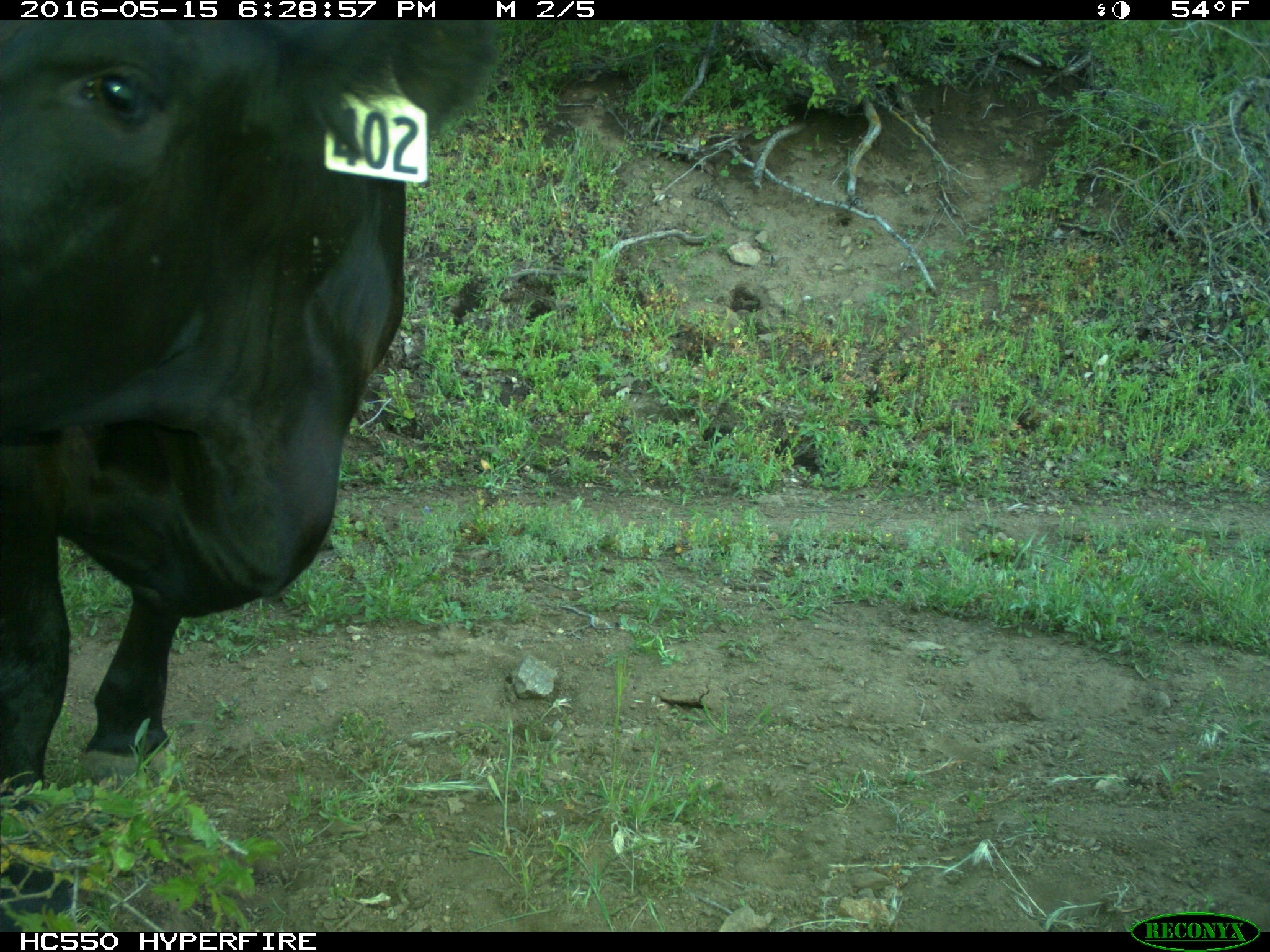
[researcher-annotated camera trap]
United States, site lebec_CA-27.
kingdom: Animalia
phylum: Chordata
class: Mammalia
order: Artiodactyla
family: Bovidae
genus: Bos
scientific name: Bos taurus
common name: domestic cow